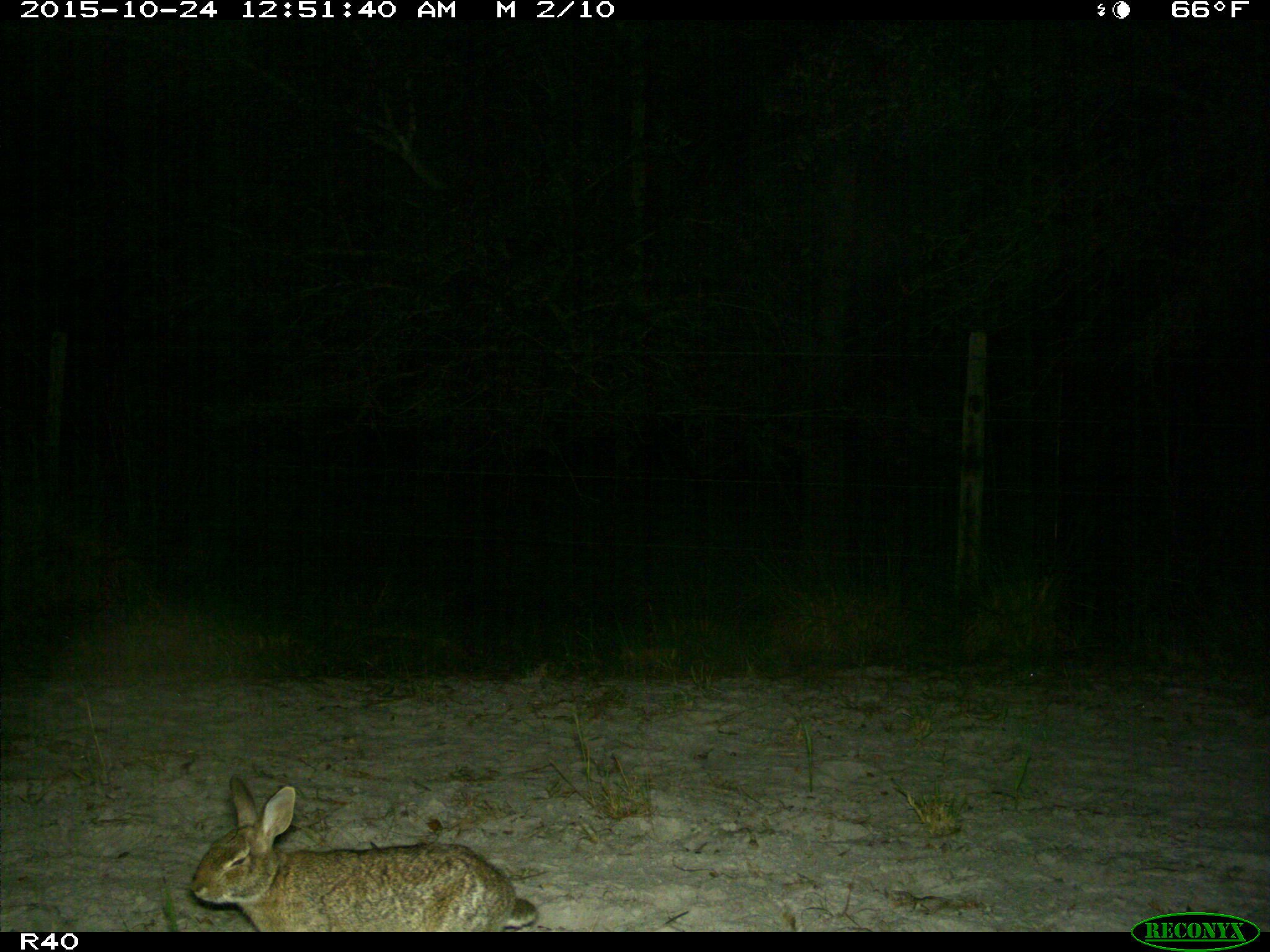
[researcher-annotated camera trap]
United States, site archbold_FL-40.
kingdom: Animalia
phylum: Chordata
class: Mammalia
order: Lagomorpha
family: Leporidae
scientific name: Leporidae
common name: rabbits and hares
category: unidentified rabbit